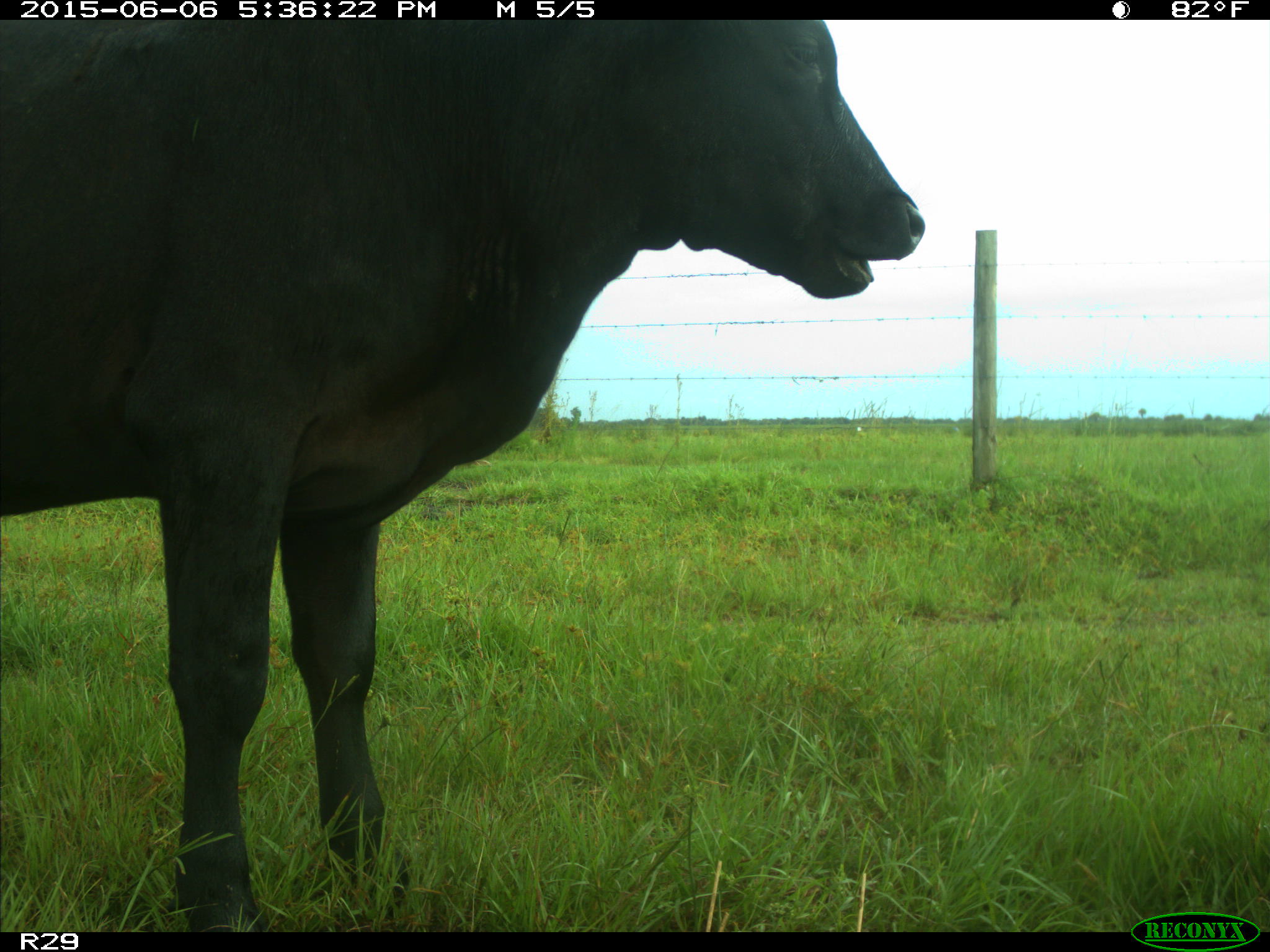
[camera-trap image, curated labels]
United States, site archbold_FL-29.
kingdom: Animalia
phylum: Chordata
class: Mammalia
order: Artiodactyla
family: Bovidae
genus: Bos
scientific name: Bos taurus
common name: domestic cow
Bos taurus (domestic cow).